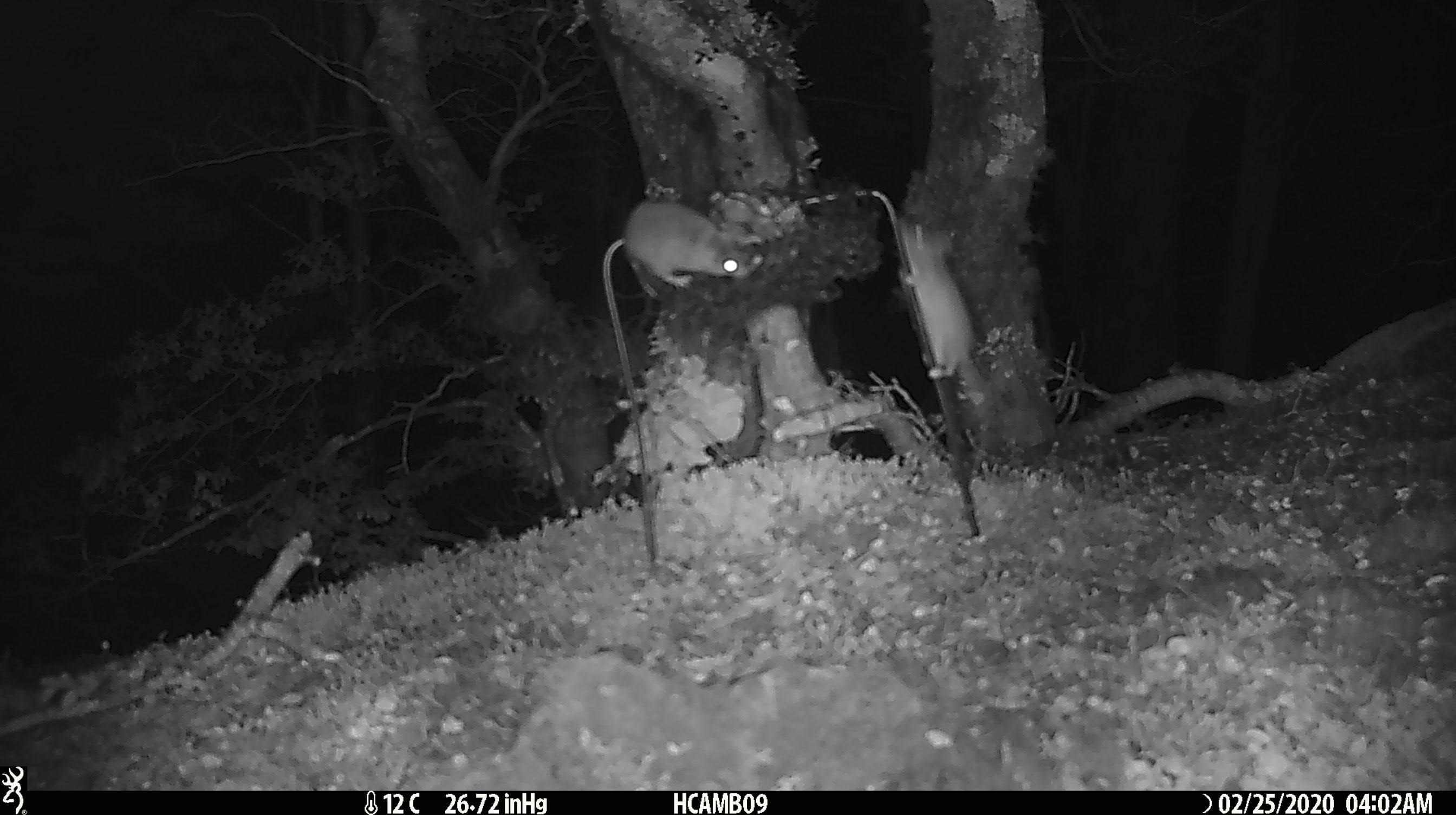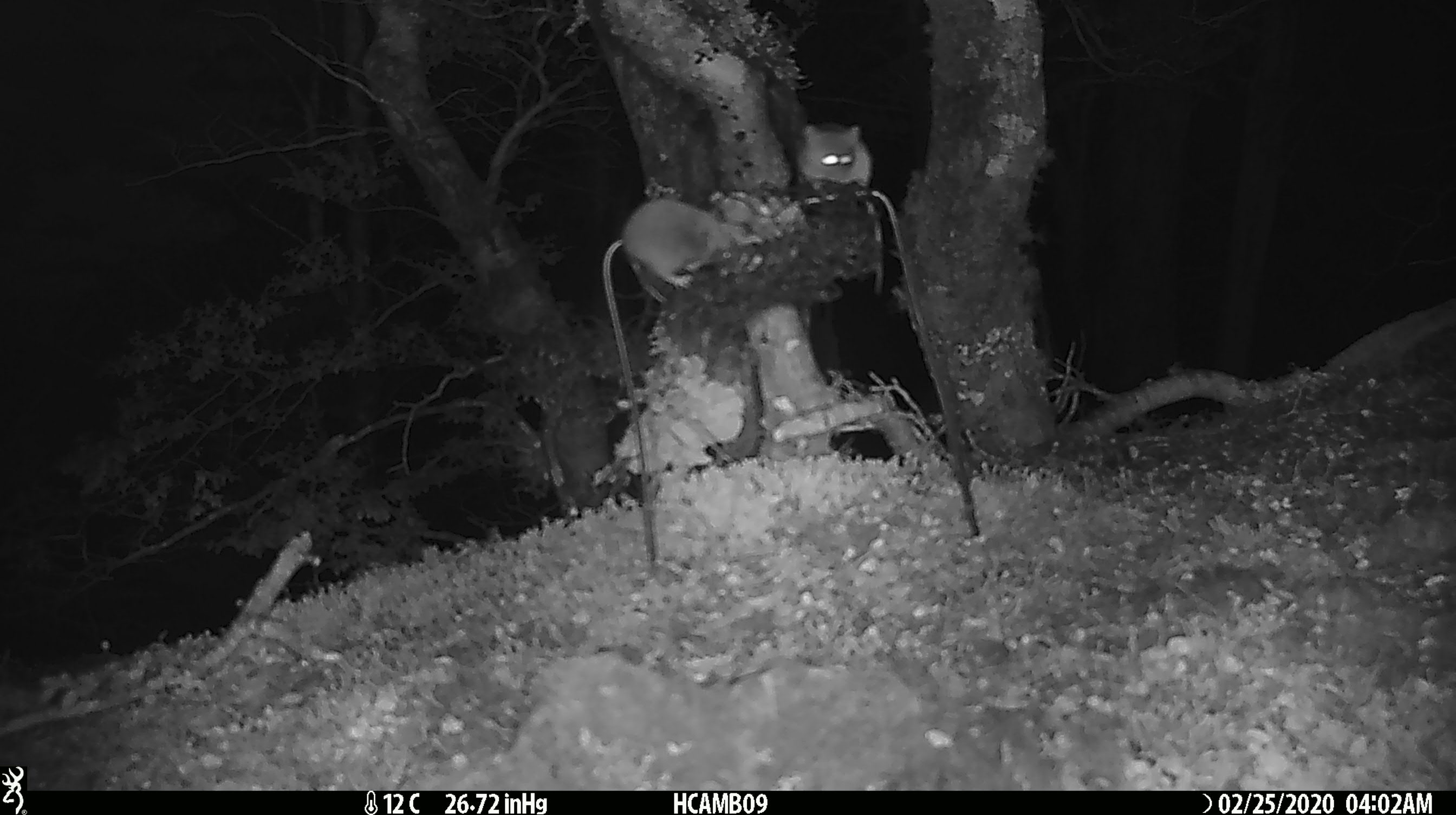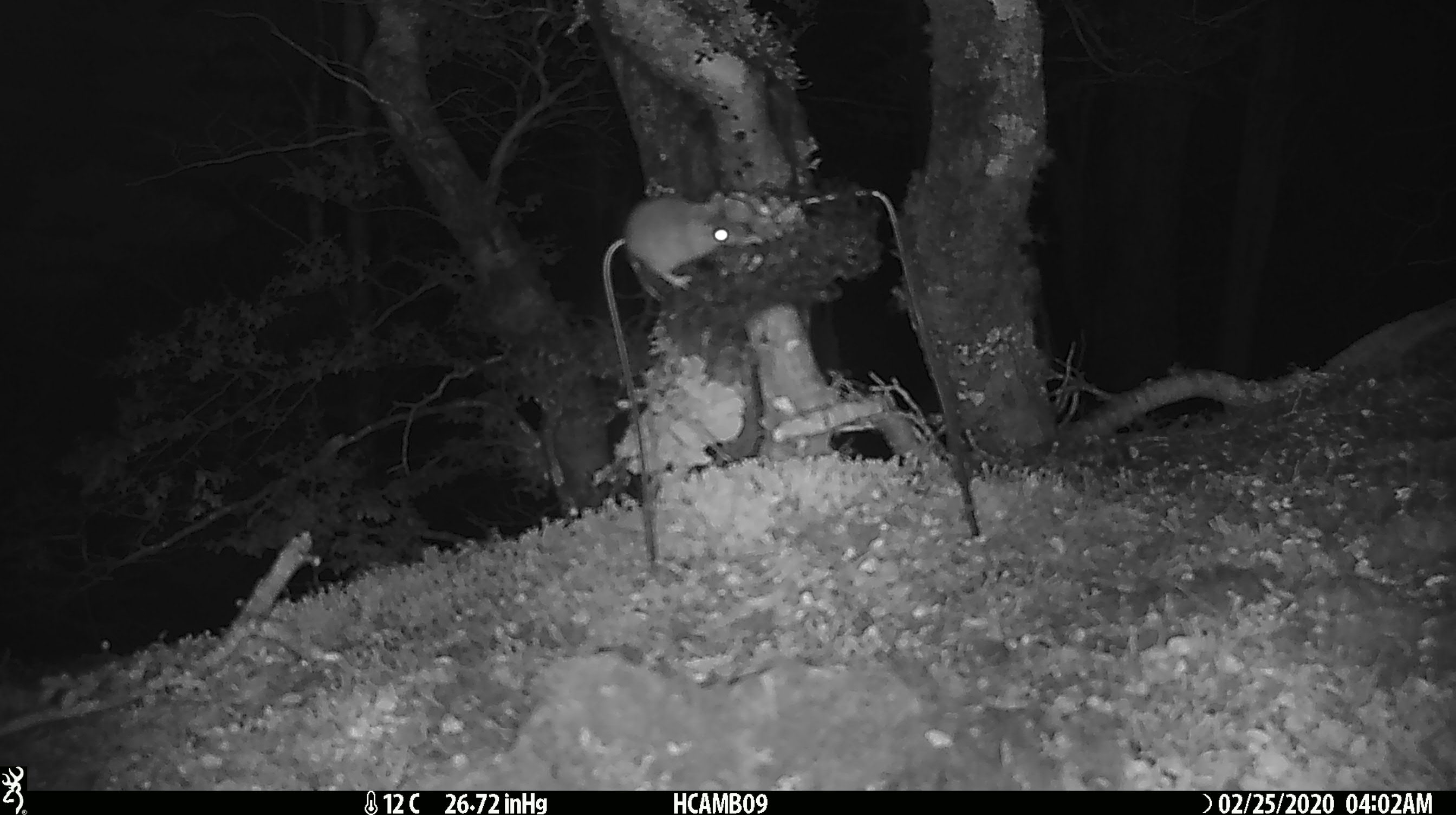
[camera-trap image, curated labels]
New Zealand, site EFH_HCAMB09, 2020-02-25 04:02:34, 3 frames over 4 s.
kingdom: Animalia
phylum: Chordata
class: Mammalia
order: Rodentia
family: Muridae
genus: Mus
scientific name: Mus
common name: mouse